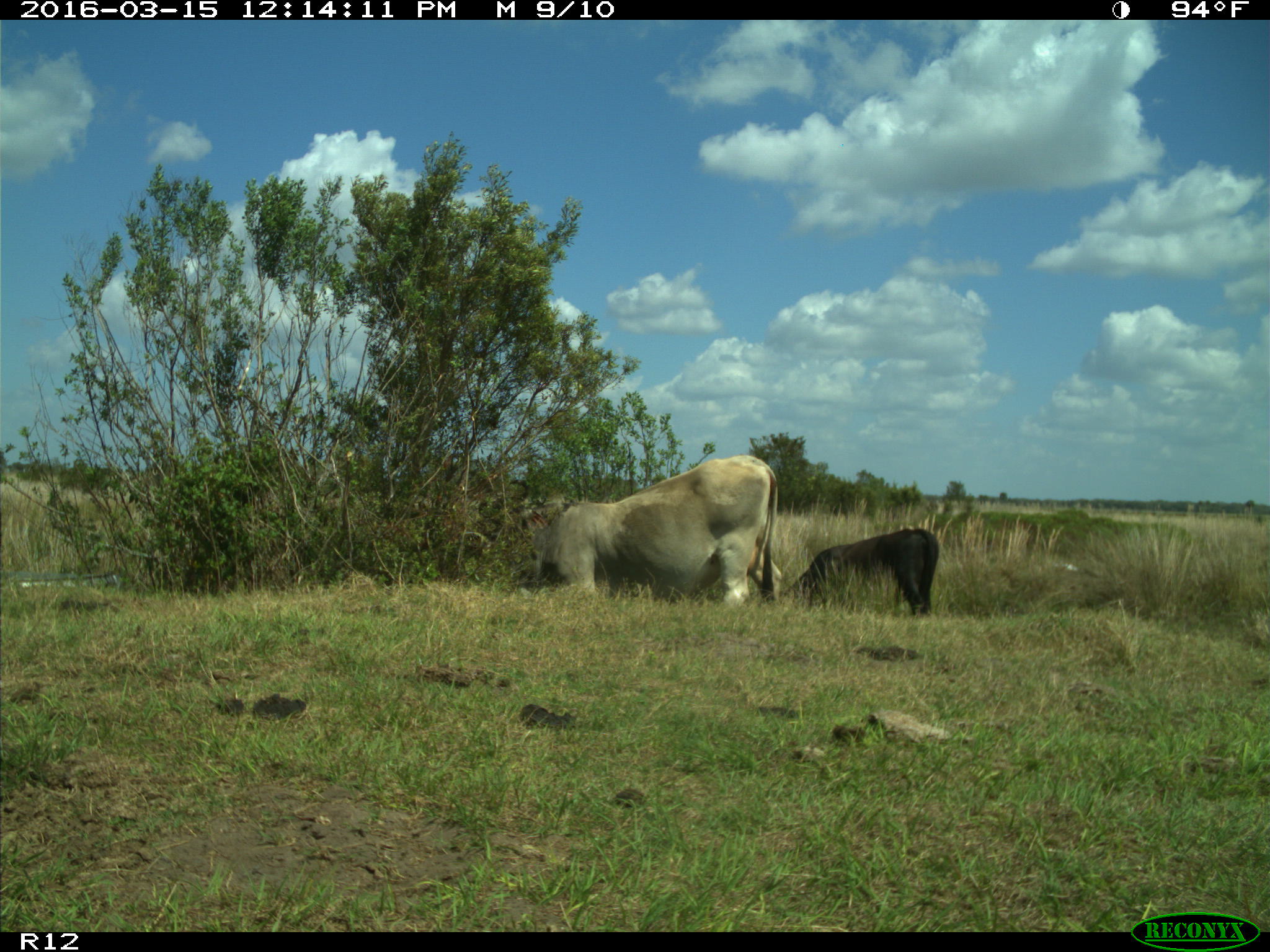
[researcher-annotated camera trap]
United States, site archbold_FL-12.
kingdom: Animalia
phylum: Chordata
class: Mammalia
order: Artiodactyla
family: Bovidae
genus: Bos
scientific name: Bos taurus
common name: domestic cow